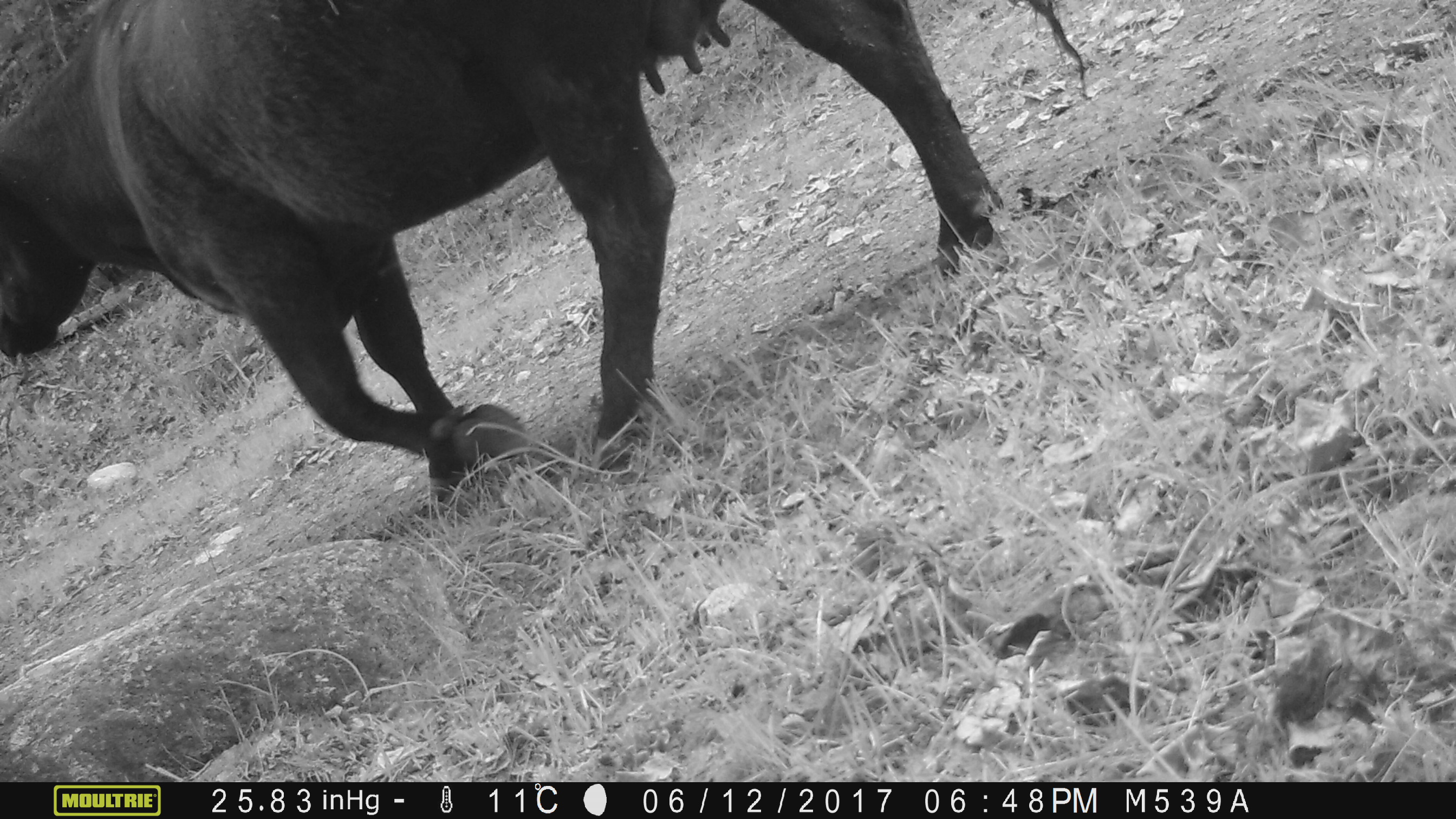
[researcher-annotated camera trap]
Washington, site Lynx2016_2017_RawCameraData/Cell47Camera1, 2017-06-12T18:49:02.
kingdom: Animalia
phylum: Chordata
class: Mammalia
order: Artiodactyla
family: Bovidae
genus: Bos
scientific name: Bos taurus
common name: domestic cattle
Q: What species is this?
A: Domestic cattle (Bos taurus).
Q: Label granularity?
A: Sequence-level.